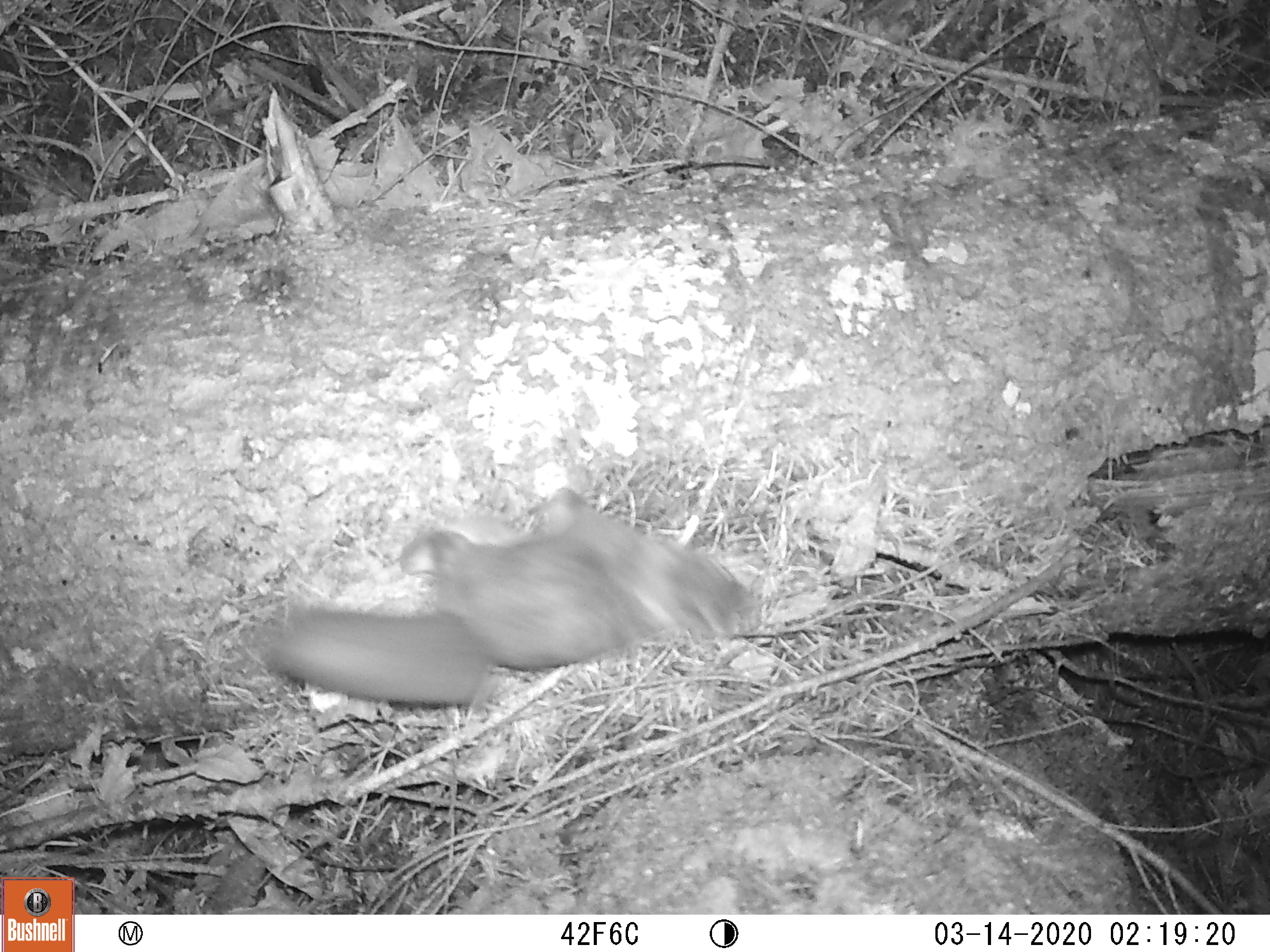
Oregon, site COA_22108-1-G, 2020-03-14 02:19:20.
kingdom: Animalia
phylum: Chordata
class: Mammalia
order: Rodentia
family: Sciuridae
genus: Glaucomys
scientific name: Glaucomys oregonensis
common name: humboldt's flying squirrel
Humboldt's flying squirrel (Glaucomys oregonensis).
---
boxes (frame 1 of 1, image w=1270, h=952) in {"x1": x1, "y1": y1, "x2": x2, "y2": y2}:
humboldt's flying squirrel: {"x1": 242, "y1": 469, "x2": 769, "y2": 727}